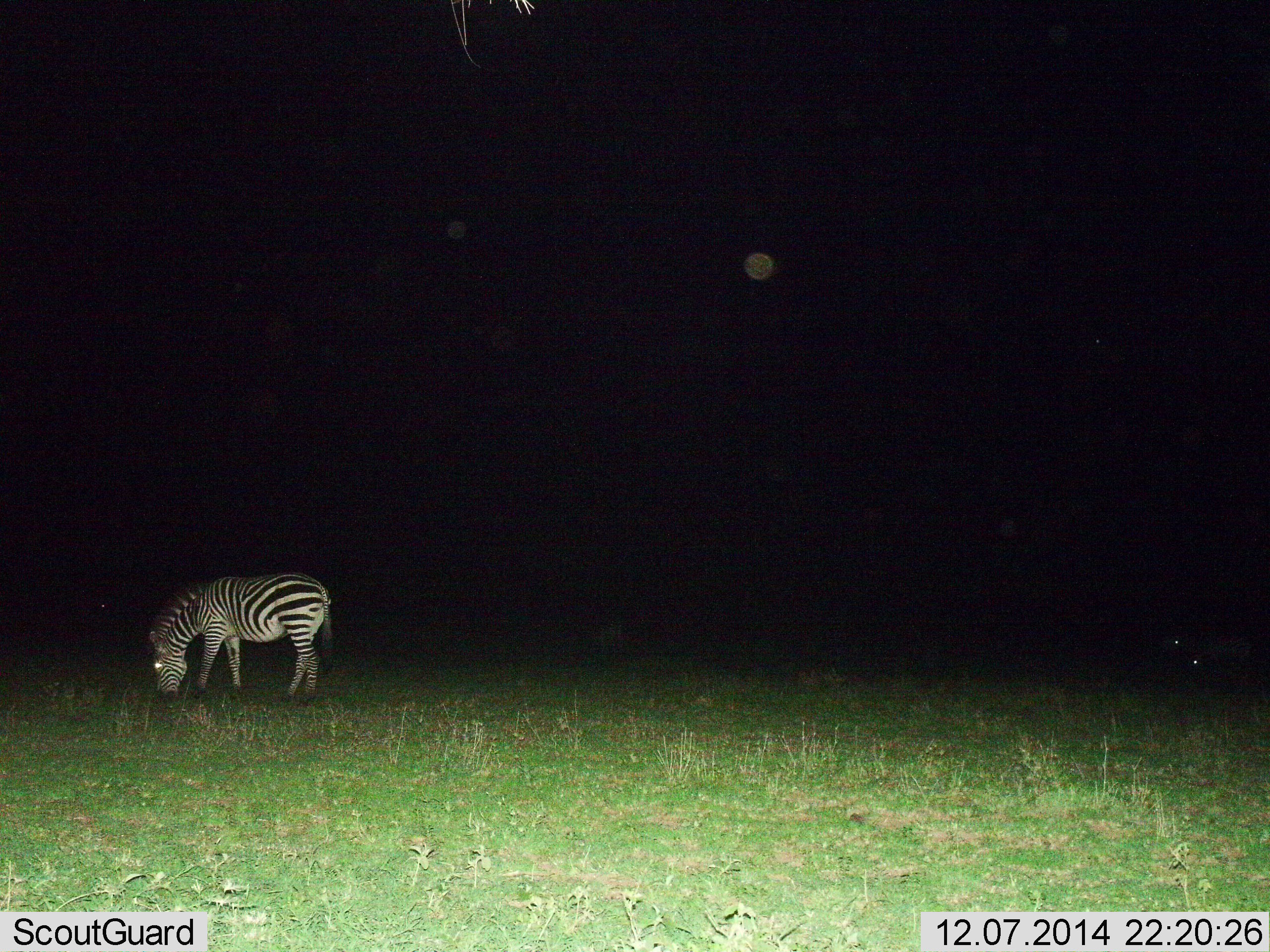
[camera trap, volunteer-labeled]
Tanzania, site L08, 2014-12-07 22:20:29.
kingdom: Animalia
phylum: Chordata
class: Mammalia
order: Perissodactyla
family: Equidae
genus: Equus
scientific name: Equus quagga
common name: plains zebra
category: zebra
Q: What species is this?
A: Zebra (plains zebra) (Equus quagga).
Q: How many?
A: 1.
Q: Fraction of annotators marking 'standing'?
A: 20%.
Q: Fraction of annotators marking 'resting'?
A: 0%.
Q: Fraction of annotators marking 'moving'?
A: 0%.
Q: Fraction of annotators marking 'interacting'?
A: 0%.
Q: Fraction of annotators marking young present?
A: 10%.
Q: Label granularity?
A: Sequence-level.